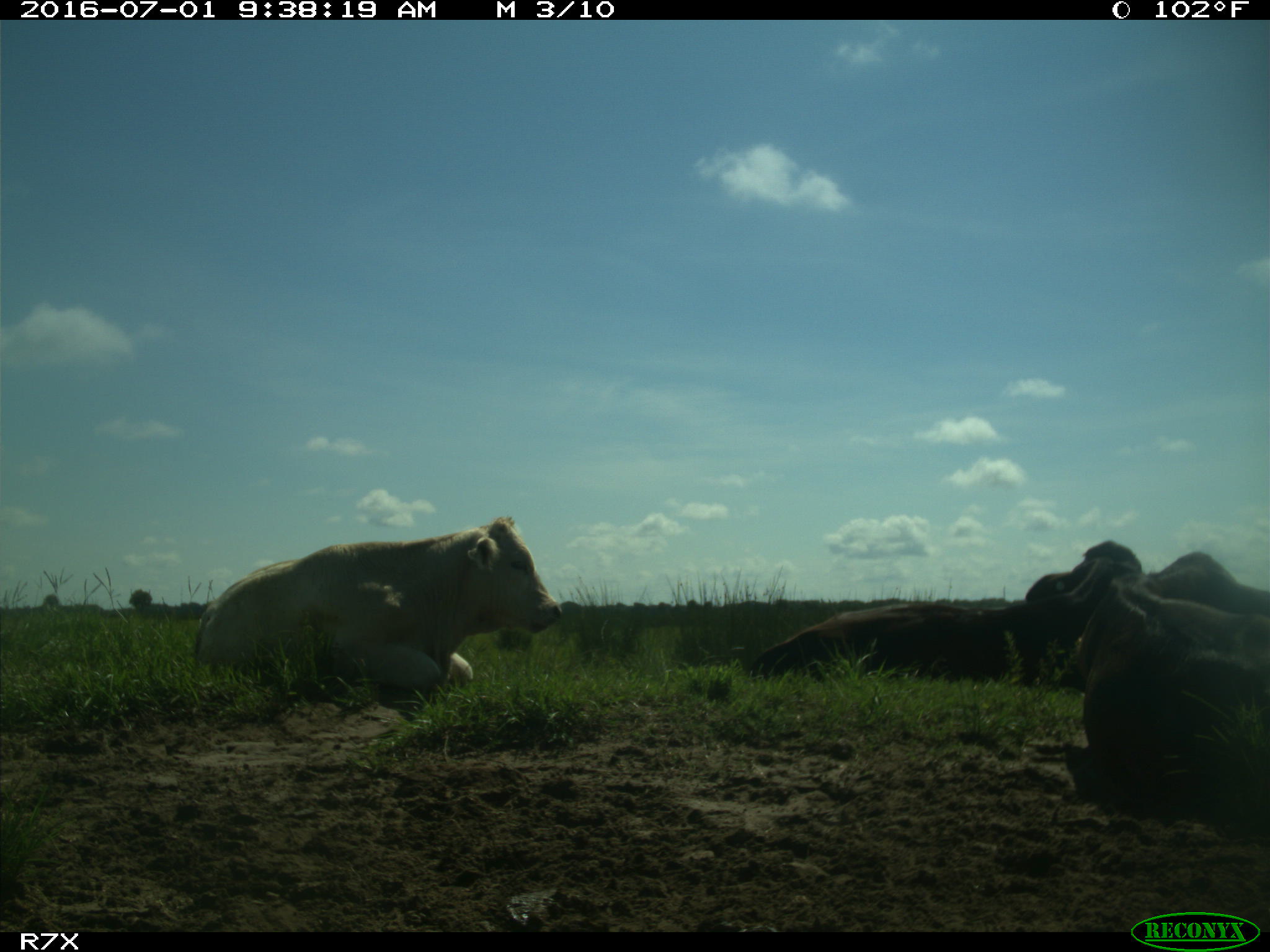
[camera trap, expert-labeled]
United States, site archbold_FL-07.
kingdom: Animalia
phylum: Chordata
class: Mammalia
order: Artiodactyla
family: Bovidae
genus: Bos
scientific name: Bos taurus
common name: domestic cow